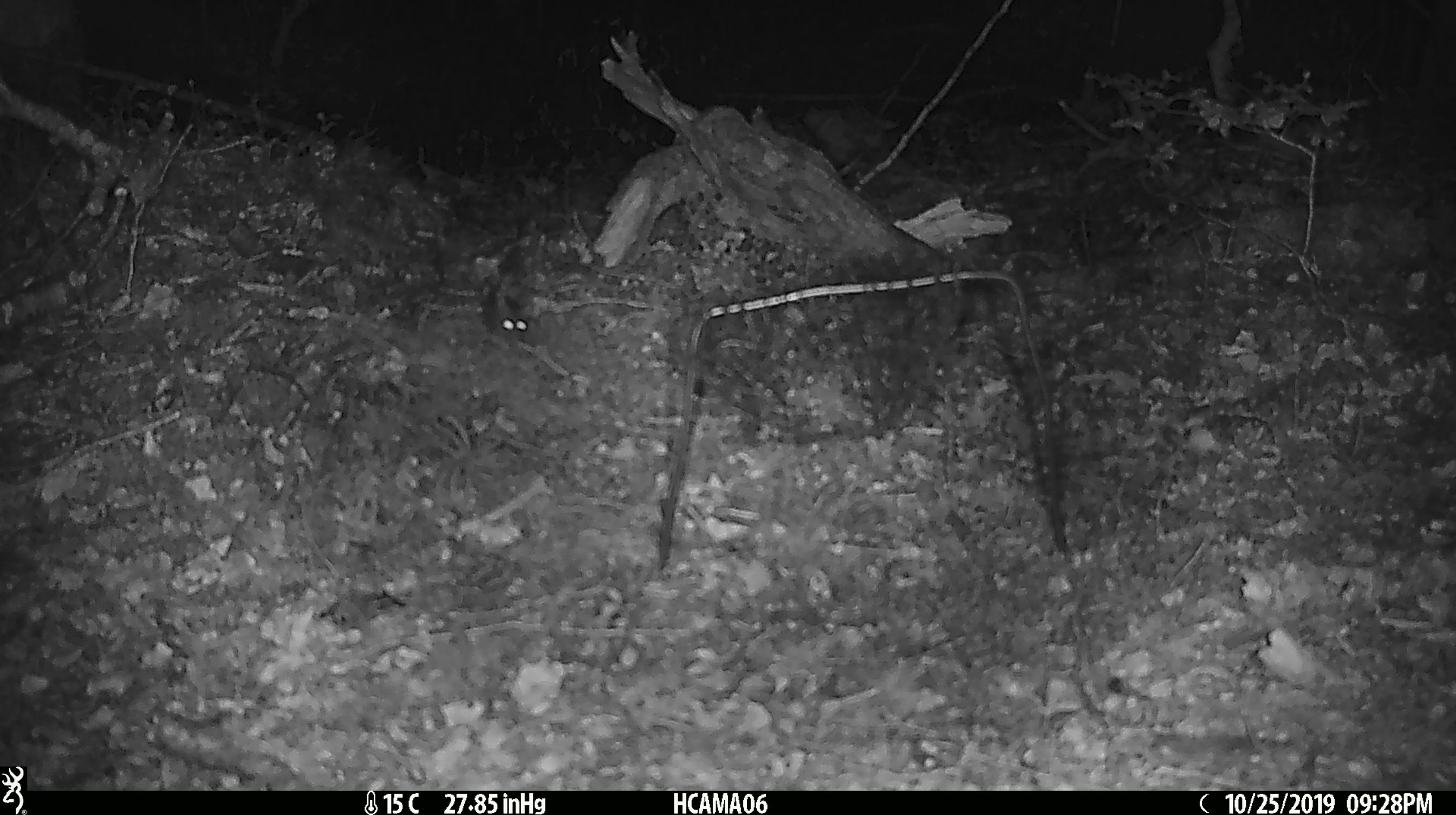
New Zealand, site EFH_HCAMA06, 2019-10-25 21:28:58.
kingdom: Animalia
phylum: Chordata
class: Mammalia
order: Rodentia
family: Muridae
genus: Mus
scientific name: Mus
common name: mouse